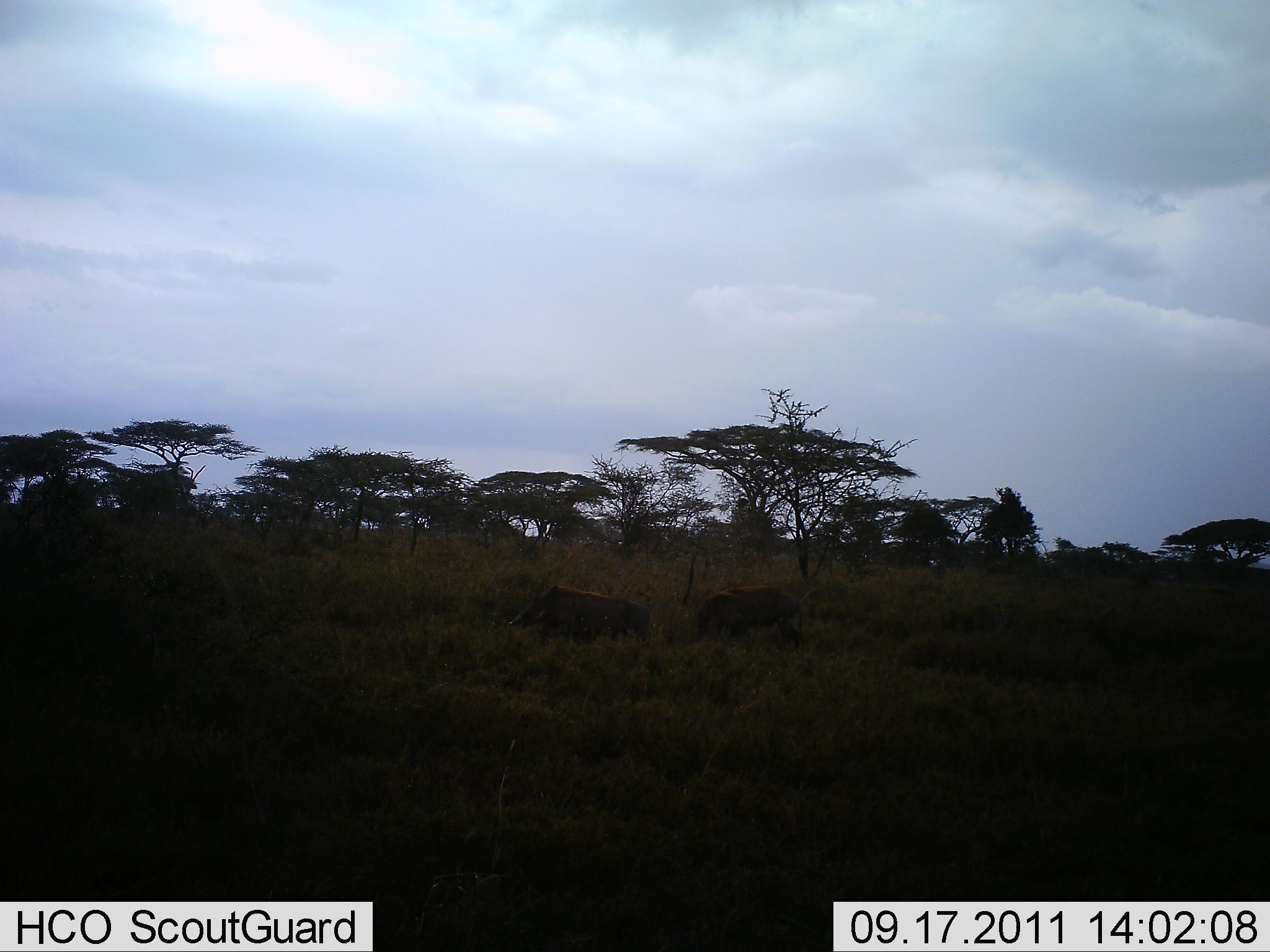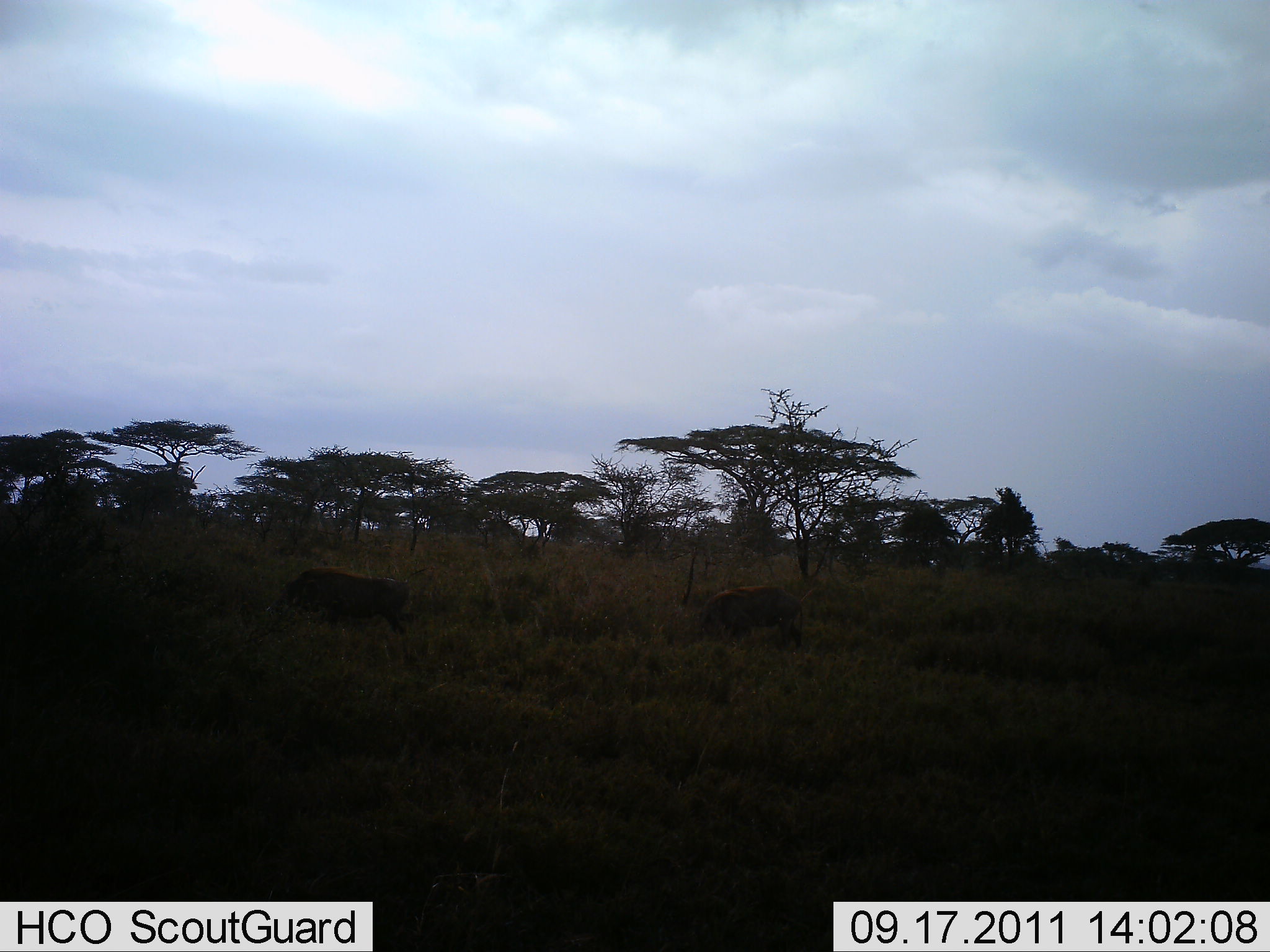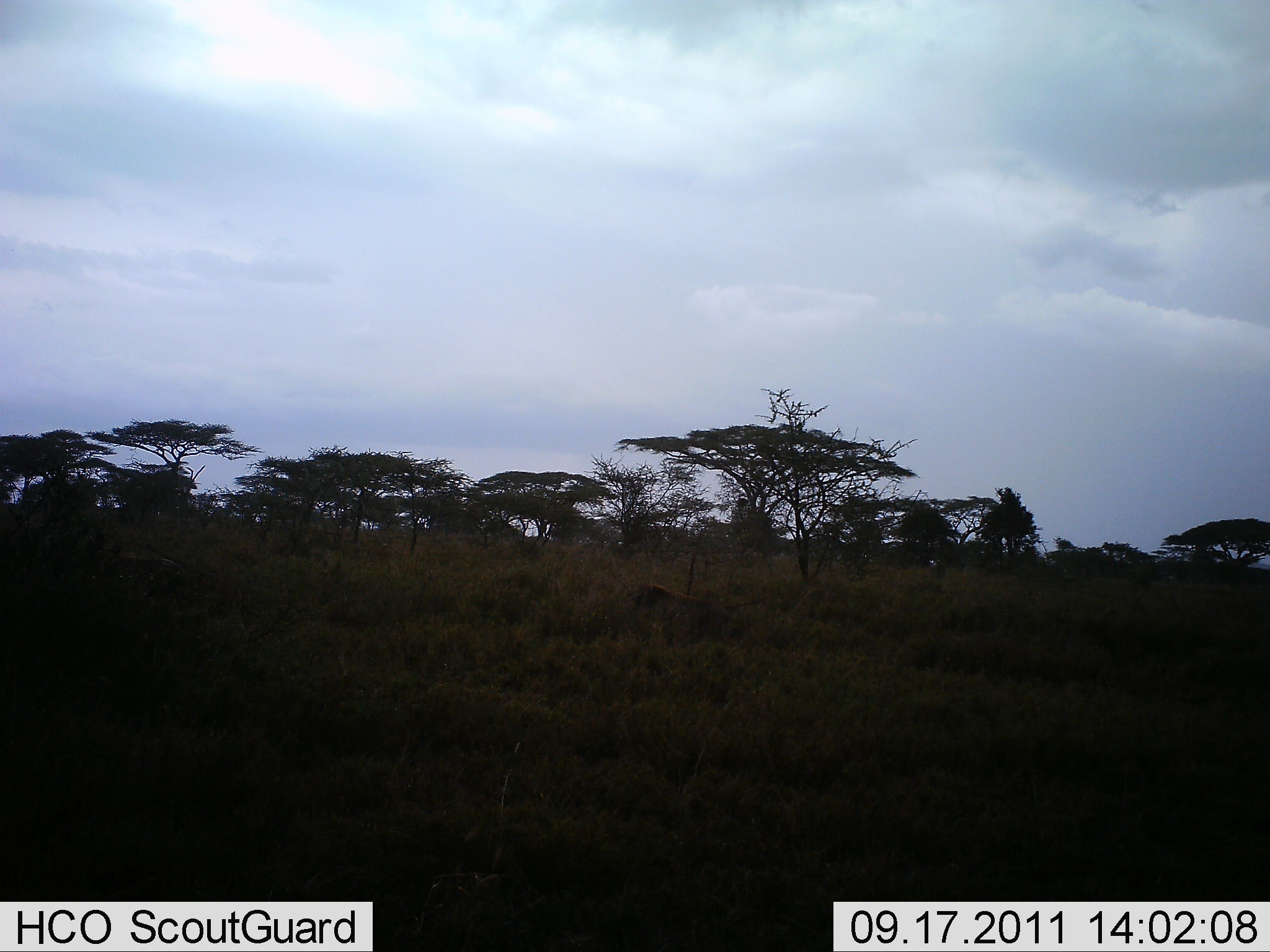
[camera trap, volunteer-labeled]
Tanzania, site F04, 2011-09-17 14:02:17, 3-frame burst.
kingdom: Animalia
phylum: Chordata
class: Mammalia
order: Artiodactyla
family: Suidae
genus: Phacochoerus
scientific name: Phacochoerus africanus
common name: warthog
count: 2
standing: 9%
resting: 0%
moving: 100%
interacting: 0%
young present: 0%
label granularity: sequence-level